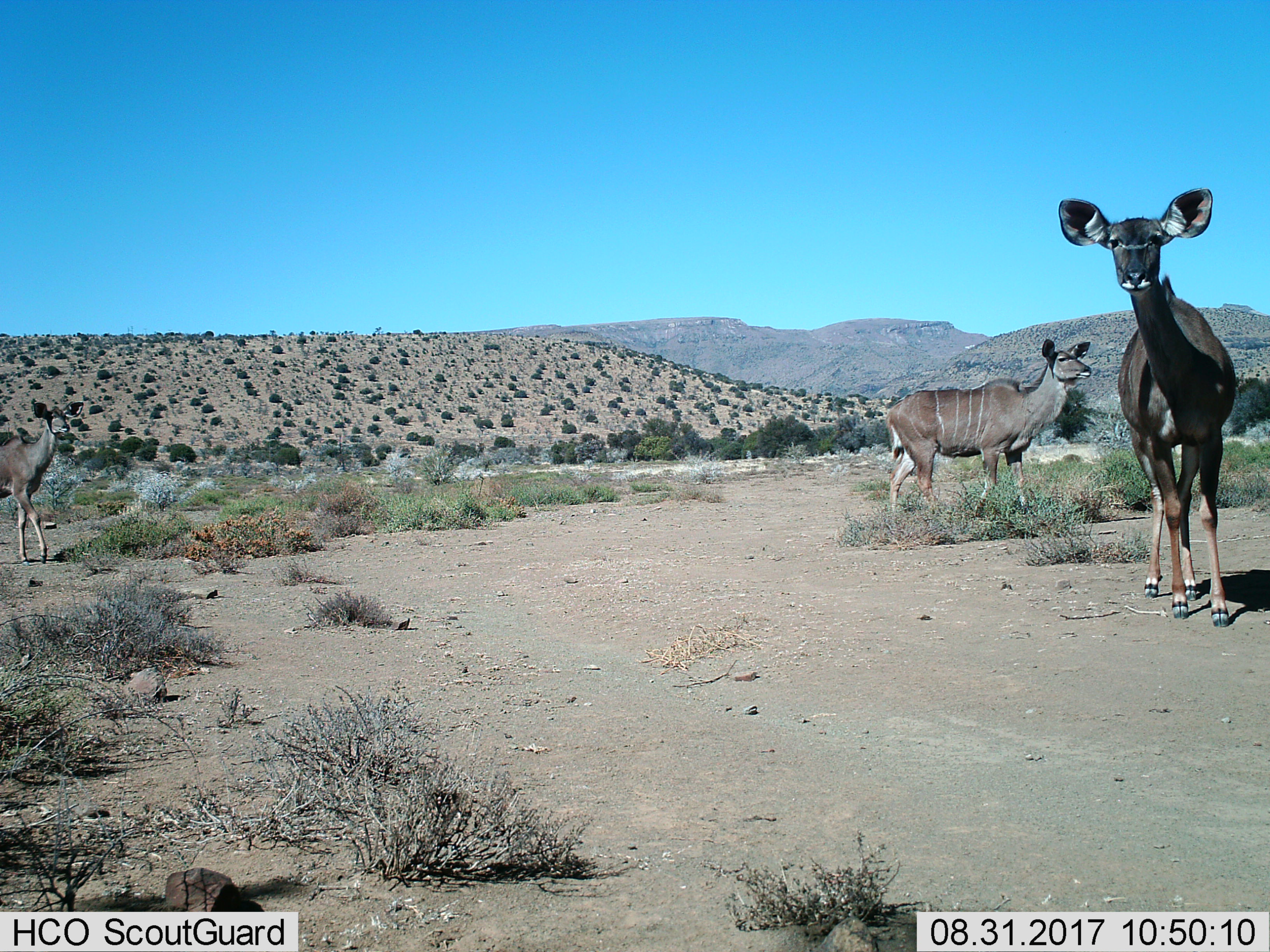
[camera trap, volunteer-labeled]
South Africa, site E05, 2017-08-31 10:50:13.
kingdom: Animalia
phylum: Chordata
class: Mammalia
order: Artiodactyla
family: Bovidae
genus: Tragelaphus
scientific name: Tragelaphus strepsiceros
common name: greater kudu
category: kudu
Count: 3.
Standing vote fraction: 100%.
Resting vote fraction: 0%.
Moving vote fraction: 50%.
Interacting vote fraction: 0%.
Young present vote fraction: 0%.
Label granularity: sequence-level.